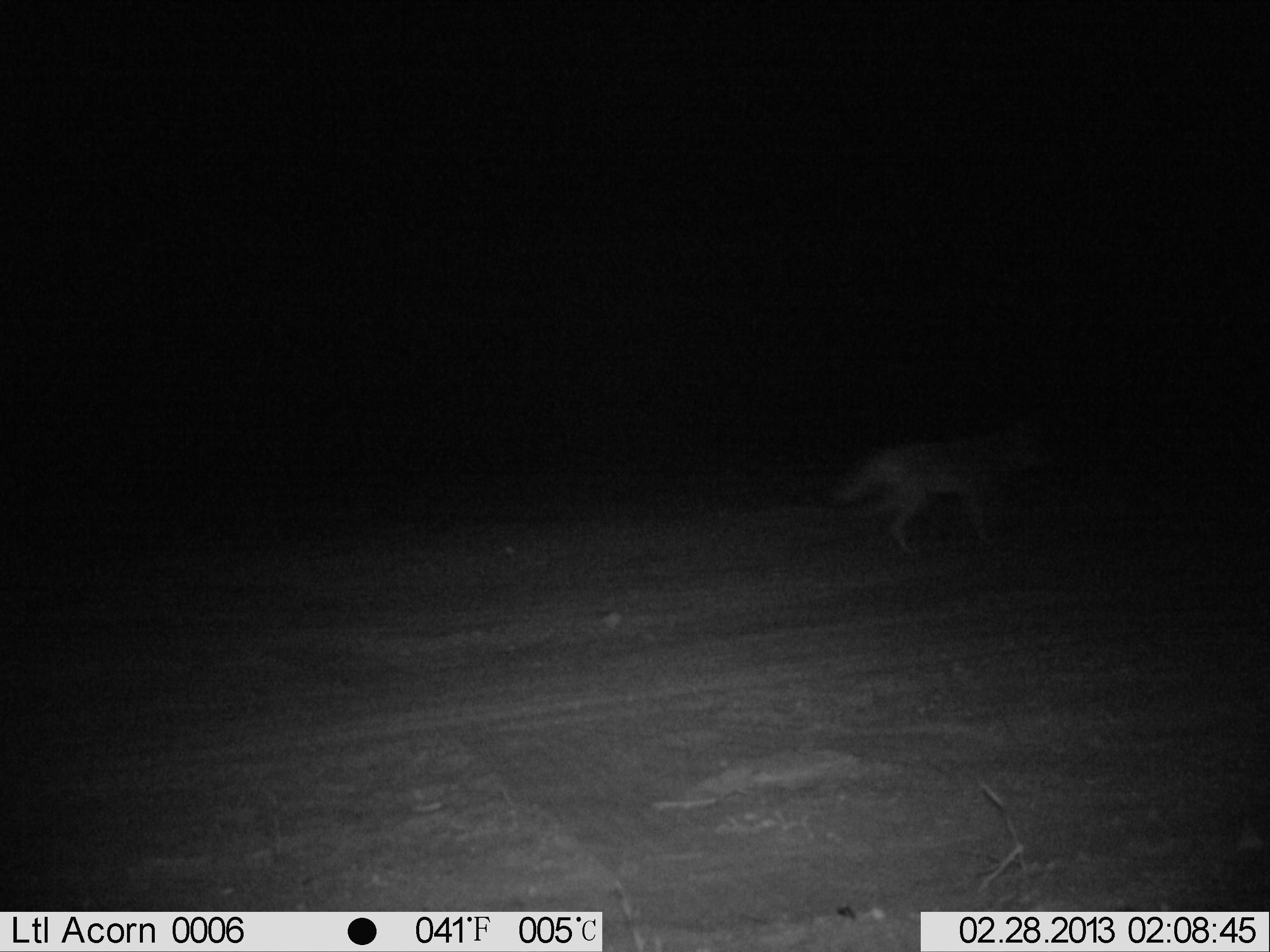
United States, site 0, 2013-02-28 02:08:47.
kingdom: Animalia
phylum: Chordata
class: Mammalia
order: Carnivora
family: Canidae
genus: Canis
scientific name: Canis latrans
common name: coyote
Coyote (Canis latrans).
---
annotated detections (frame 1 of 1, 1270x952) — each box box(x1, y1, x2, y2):
coyote: box(837, 409, 1057, 559)